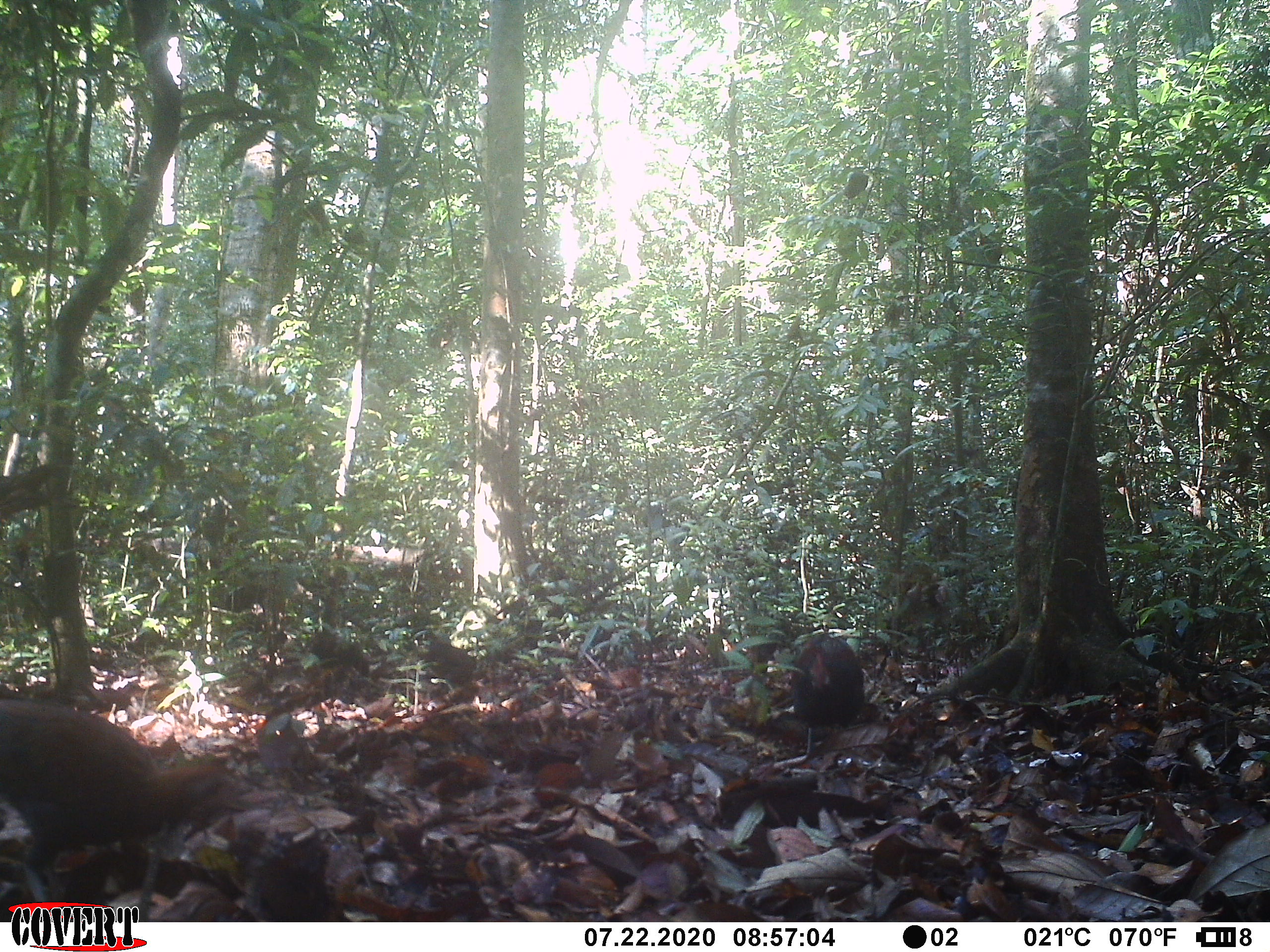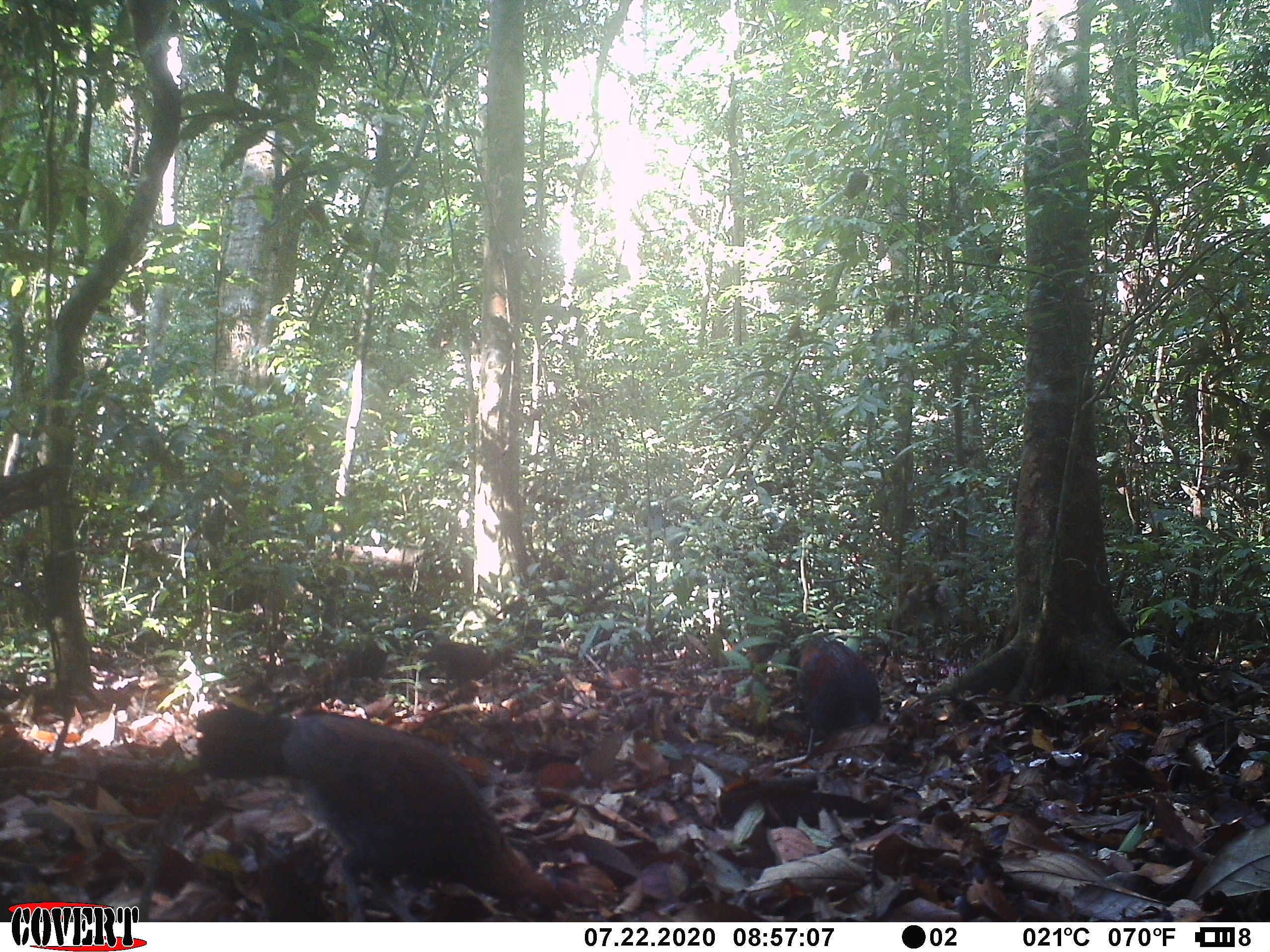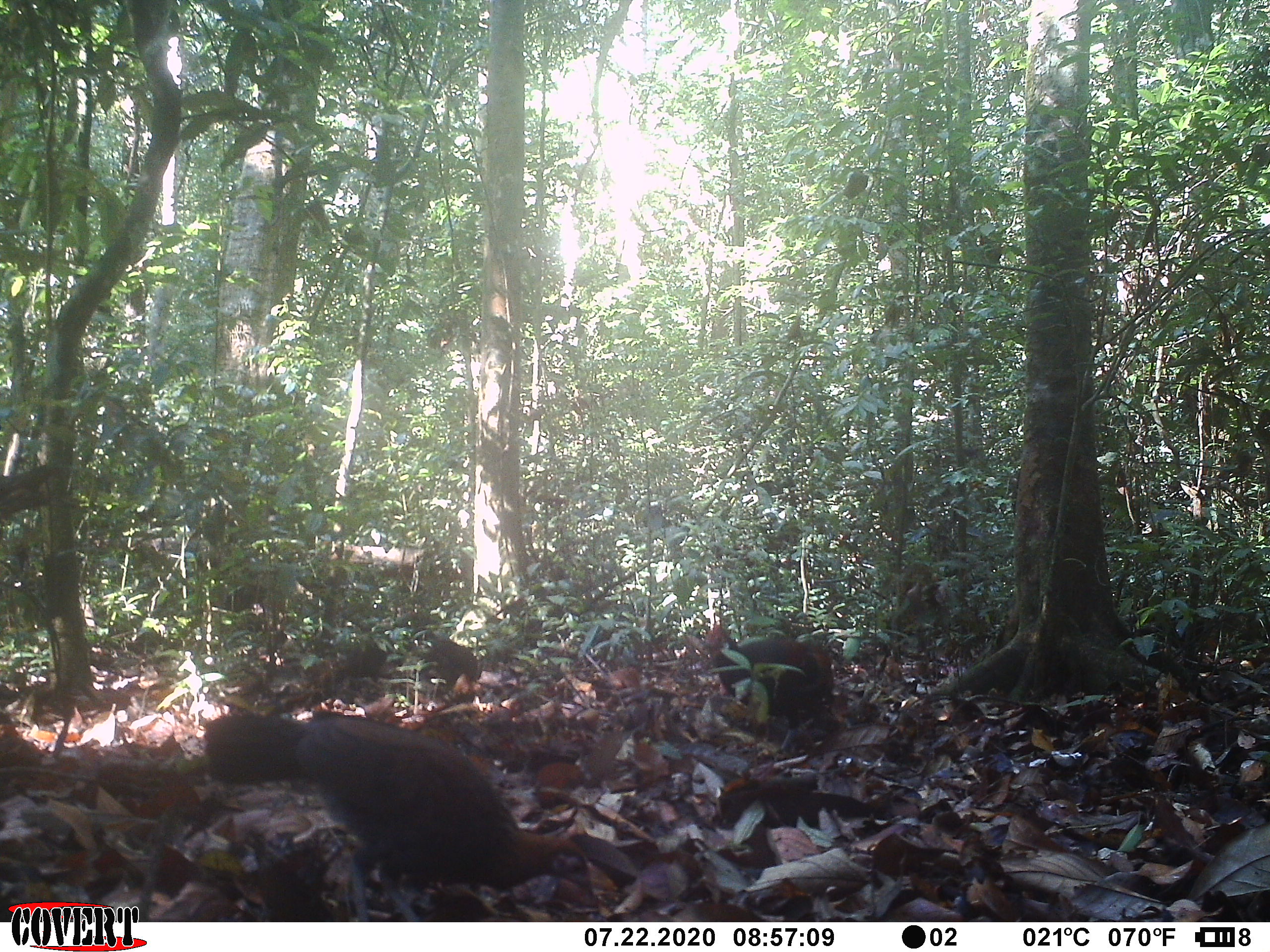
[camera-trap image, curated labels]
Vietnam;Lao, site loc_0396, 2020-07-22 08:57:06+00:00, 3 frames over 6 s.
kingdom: Animalia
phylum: Chordata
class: Aves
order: Galliformes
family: Phasianidae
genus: Gallus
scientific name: Gallus gallus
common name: red junglefowl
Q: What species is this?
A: Red junglefowl (Gallus gallus).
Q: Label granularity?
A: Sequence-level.